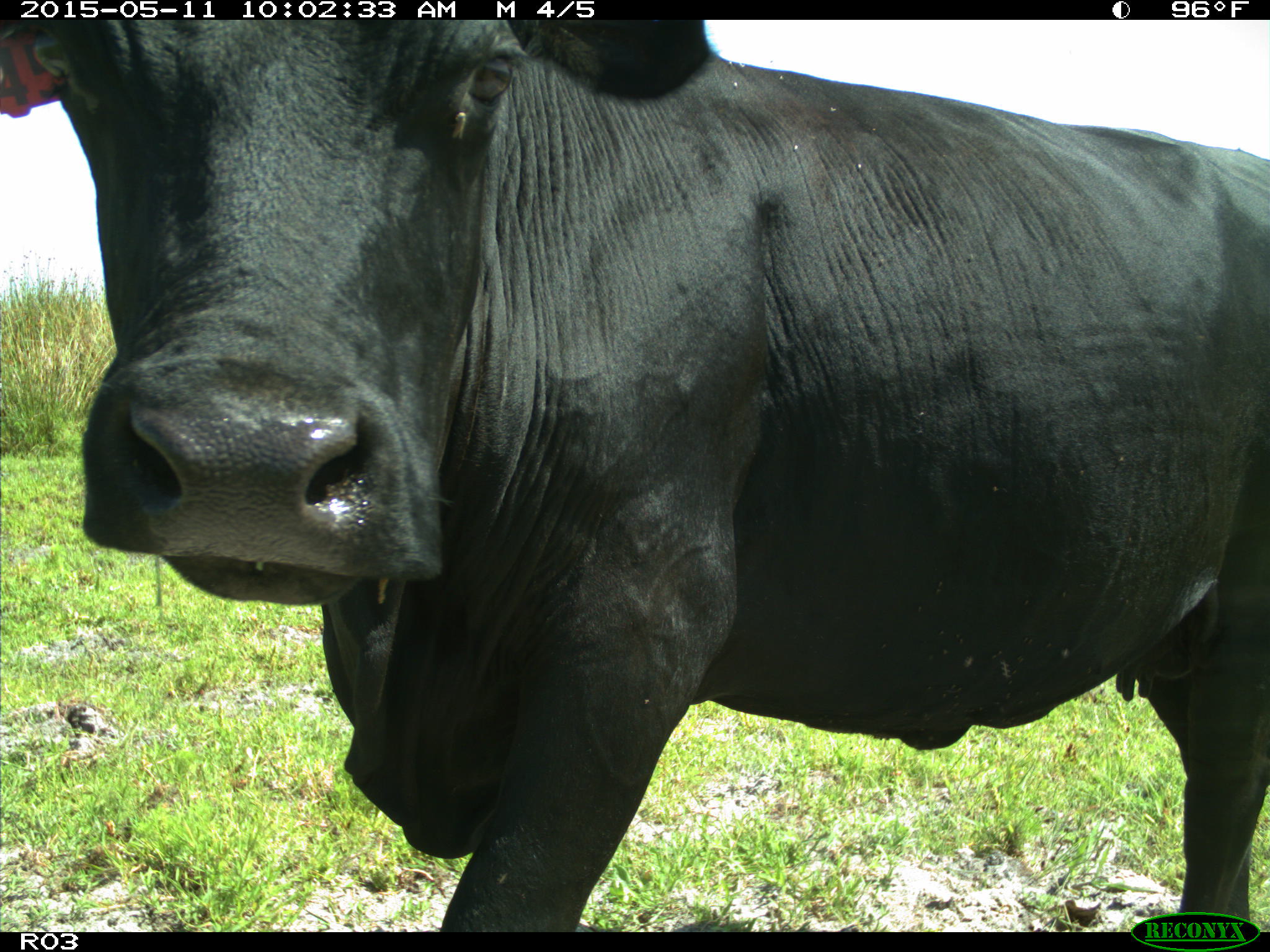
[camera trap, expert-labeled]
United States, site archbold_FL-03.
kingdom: Animalia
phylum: Chordata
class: Mammalia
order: Artiodactyla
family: Bovidae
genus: Bos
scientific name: Bos taurus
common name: domestic cow